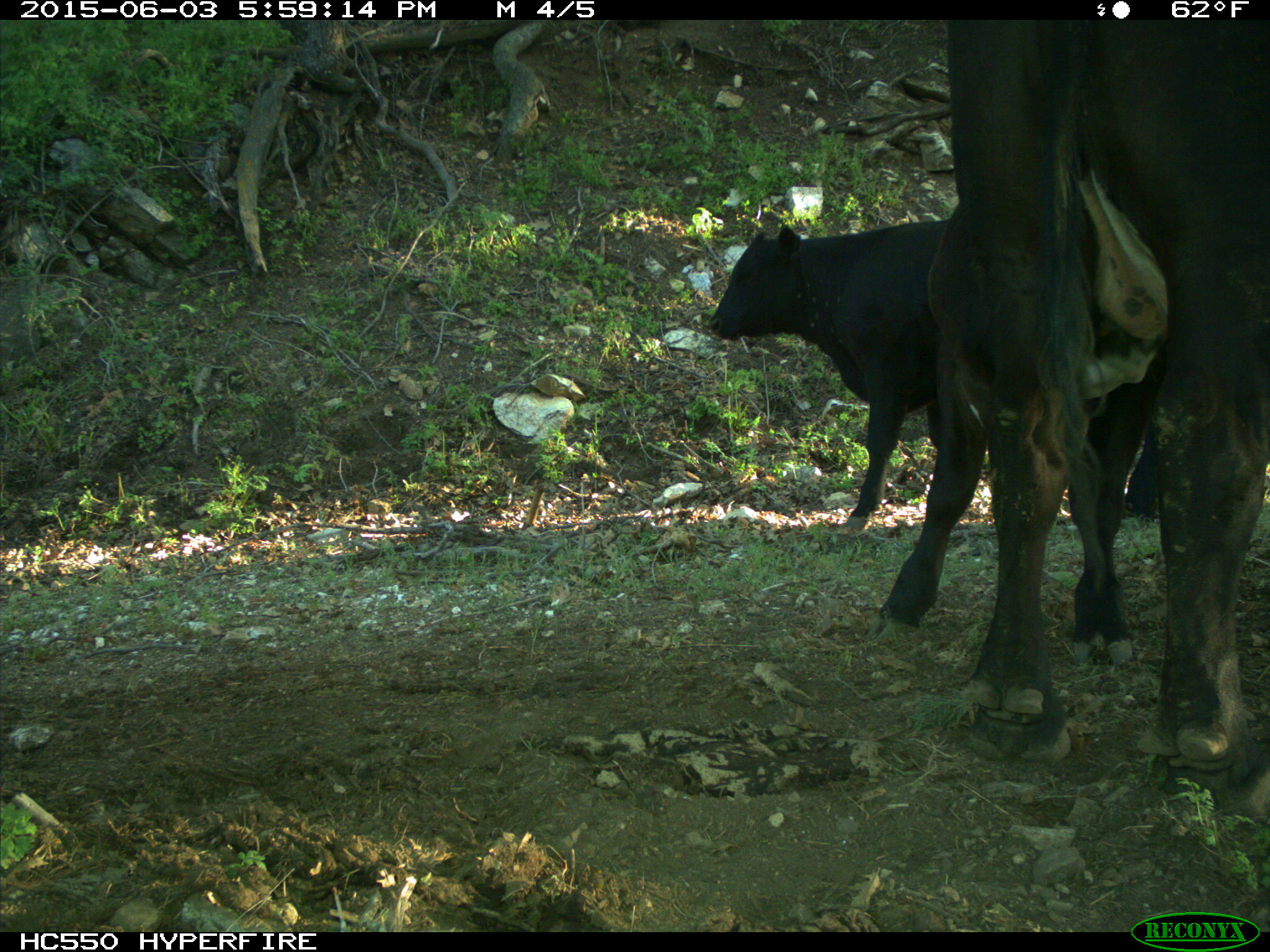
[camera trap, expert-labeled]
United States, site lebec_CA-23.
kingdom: Animalia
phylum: Chordata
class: Mammalia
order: Artiodactyla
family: Bovidae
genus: Bos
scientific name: Bos taurus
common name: domestic cow